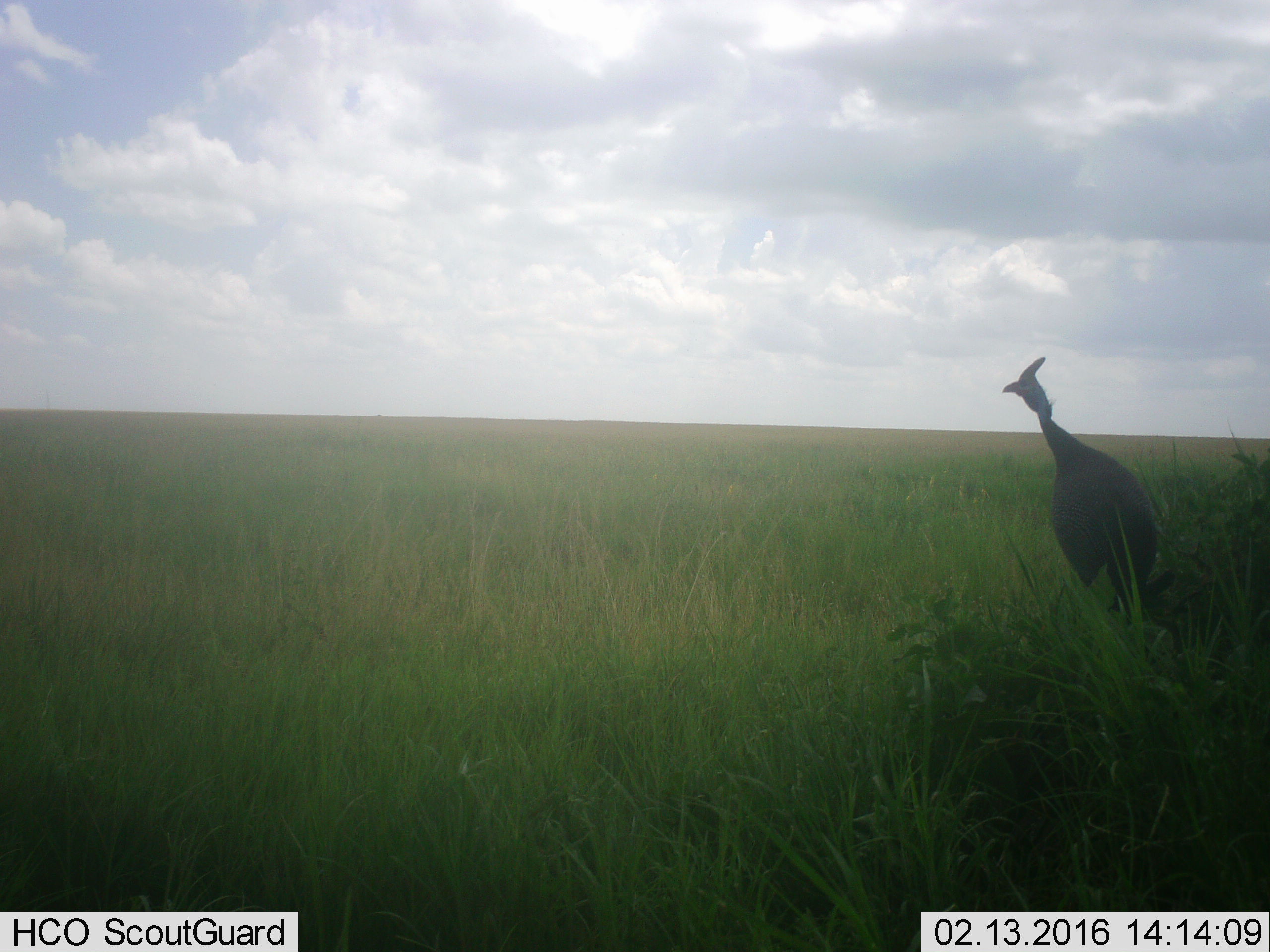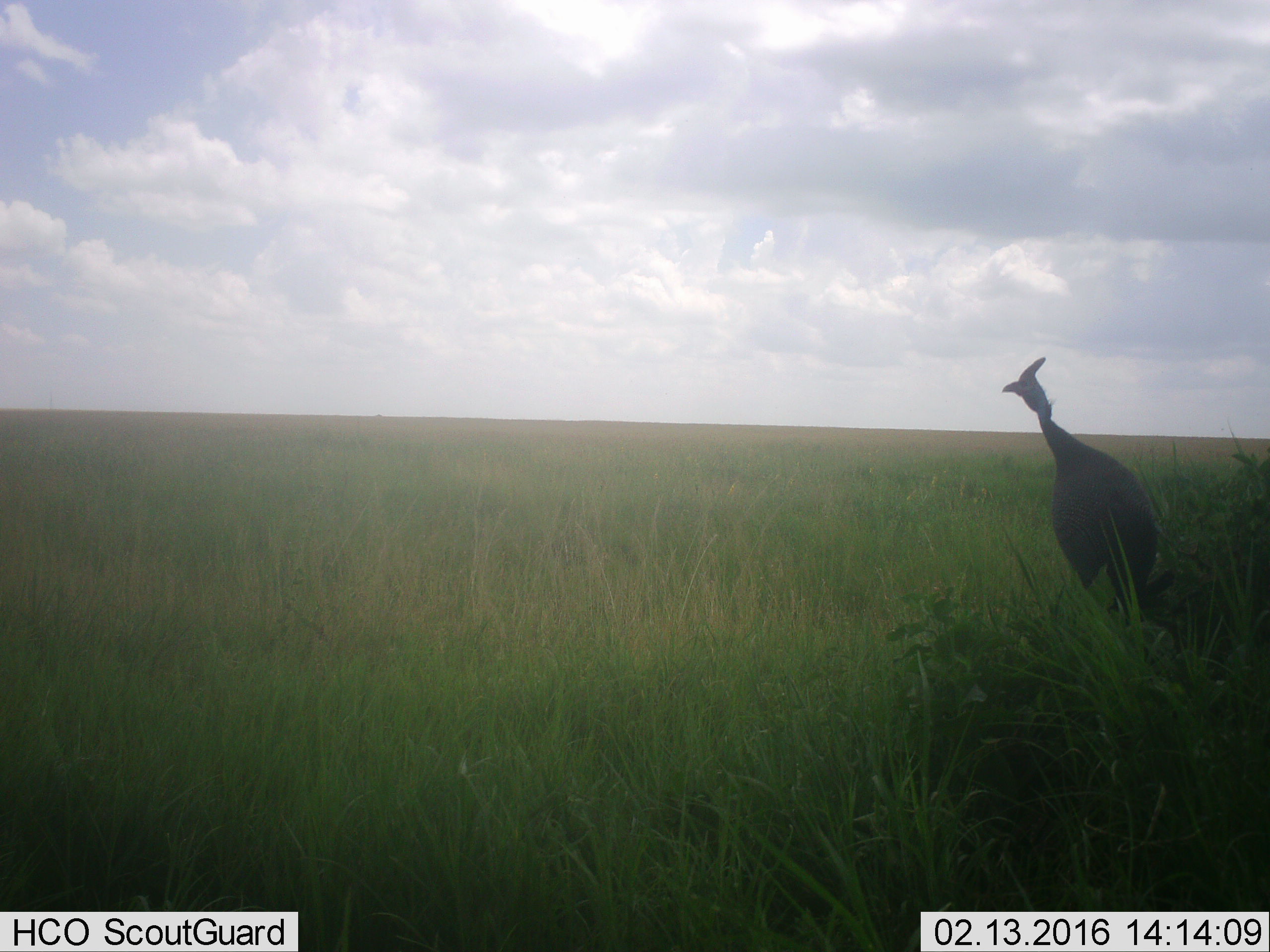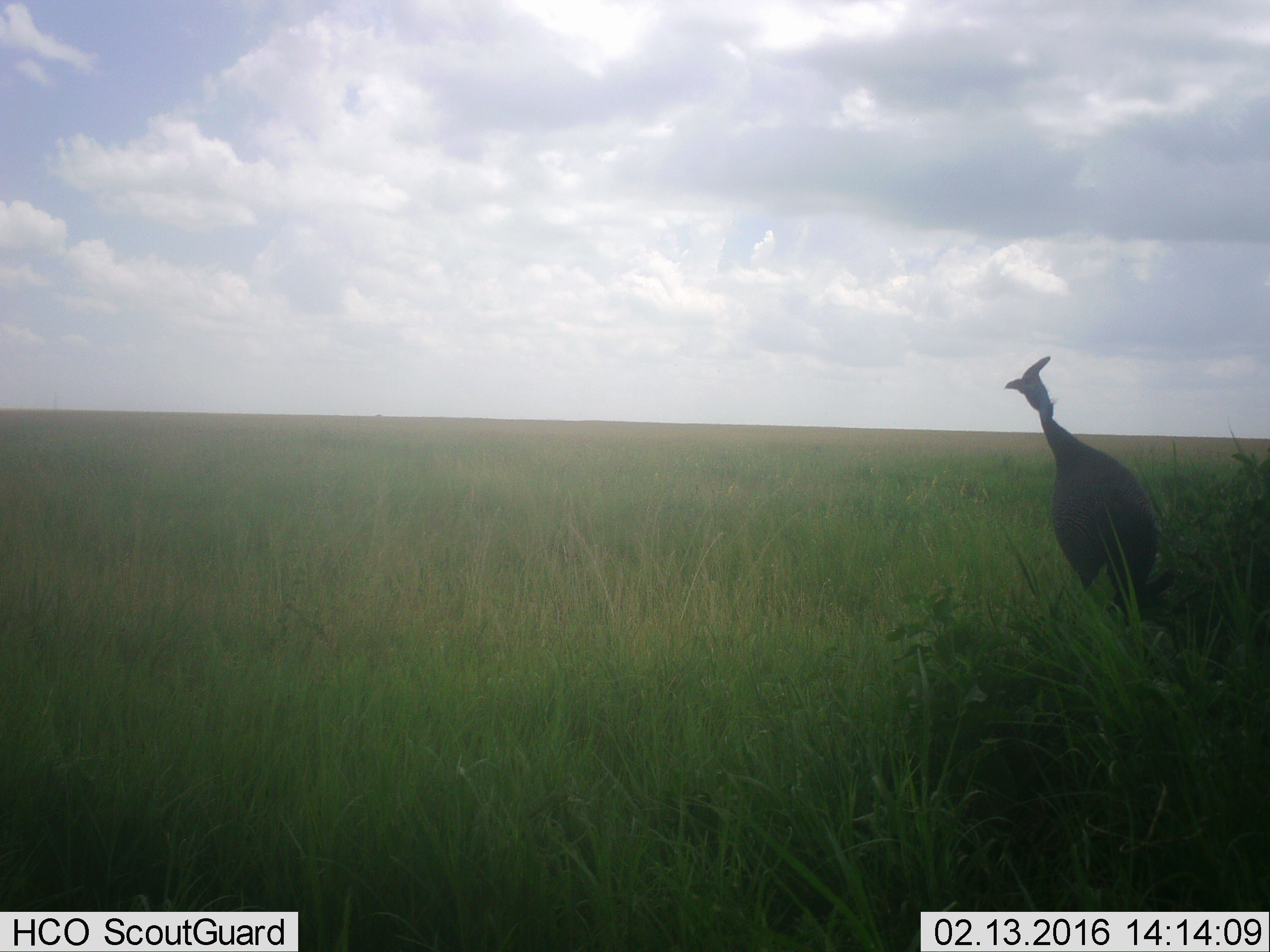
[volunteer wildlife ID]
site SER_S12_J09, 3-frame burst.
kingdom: Animalia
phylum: Chordata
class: Aves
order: Galliformes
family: Numididae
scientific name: Numididae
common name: guineafowl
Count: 1.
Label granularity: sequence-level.